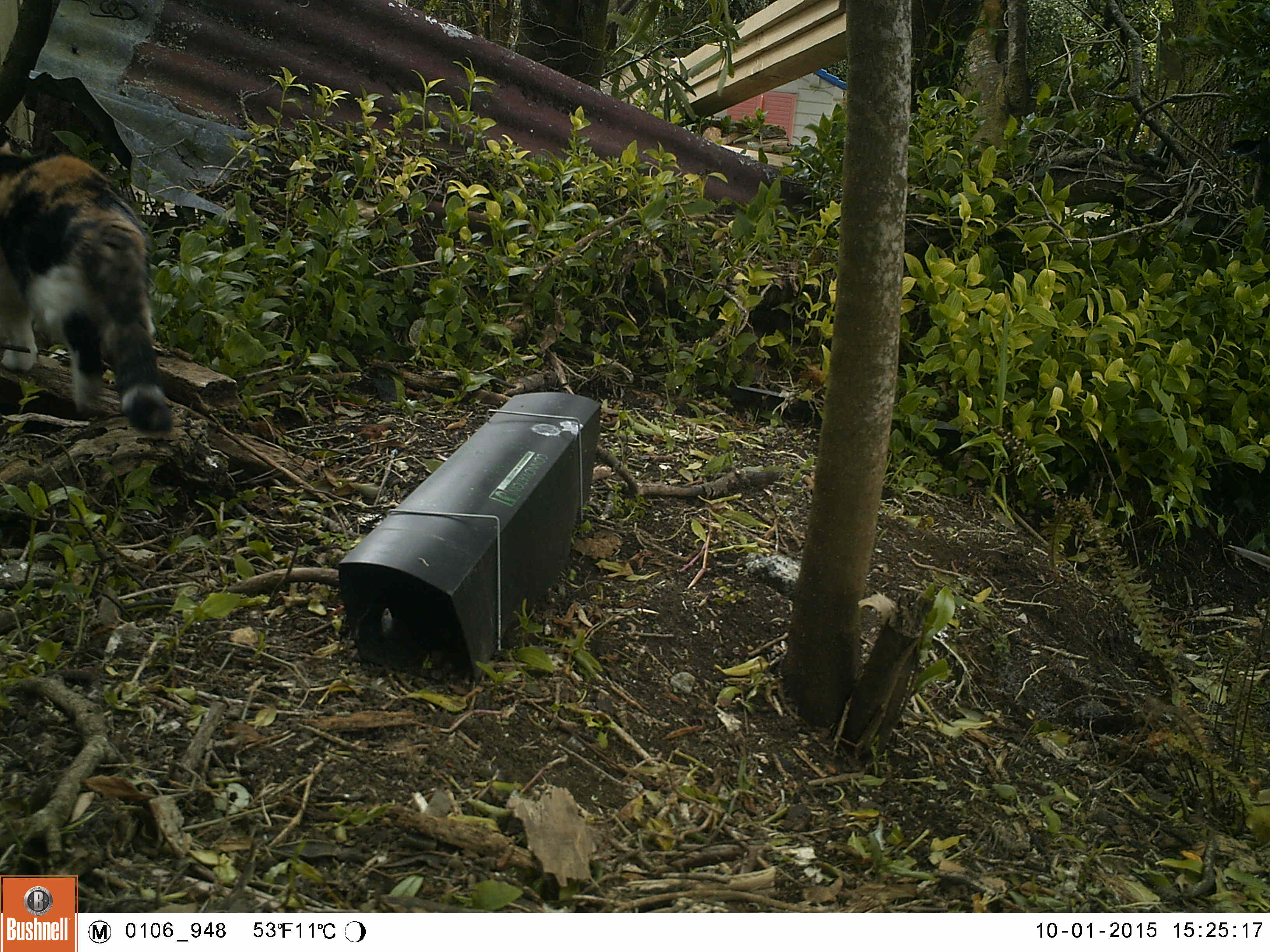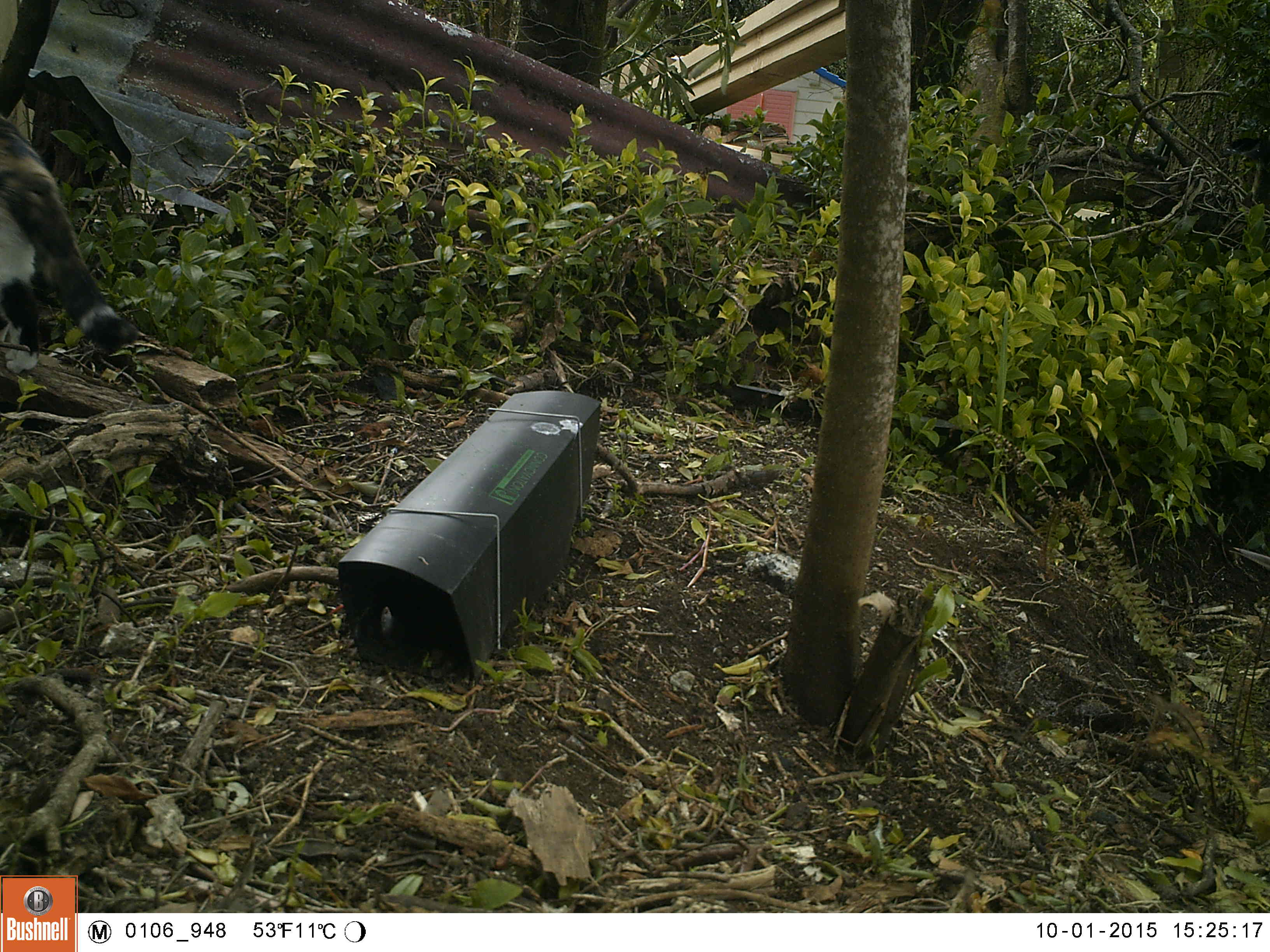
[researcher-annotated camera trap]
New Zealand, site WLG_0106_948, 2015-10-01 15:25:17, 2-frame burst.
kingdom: Animalia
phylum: Chordata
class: Mammalia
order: Carnivora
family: Felidae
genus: Felis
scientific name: Felis catus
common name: domestic cat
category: cat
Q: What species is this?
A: Cat (domestic cat) (Felis catus).